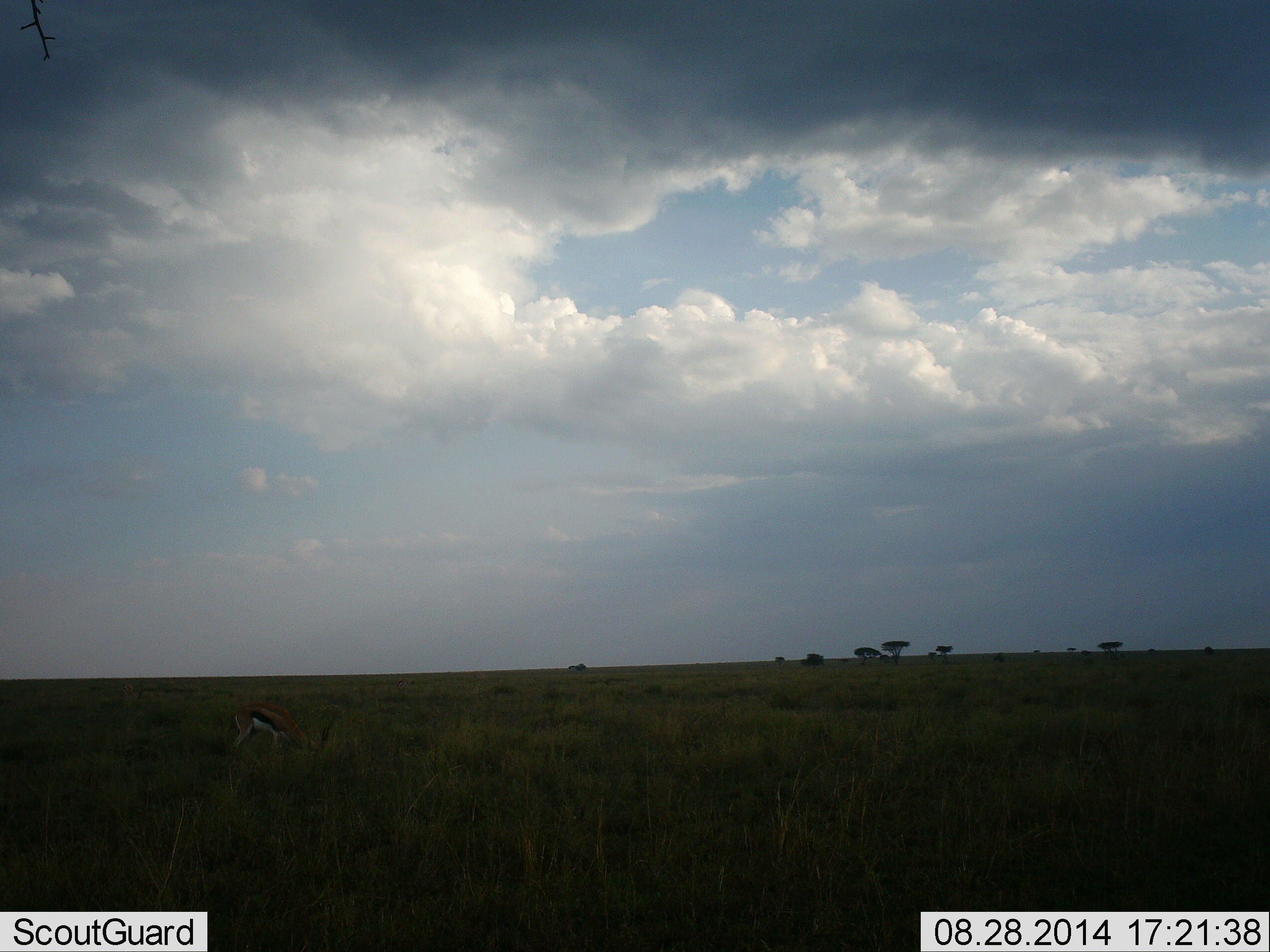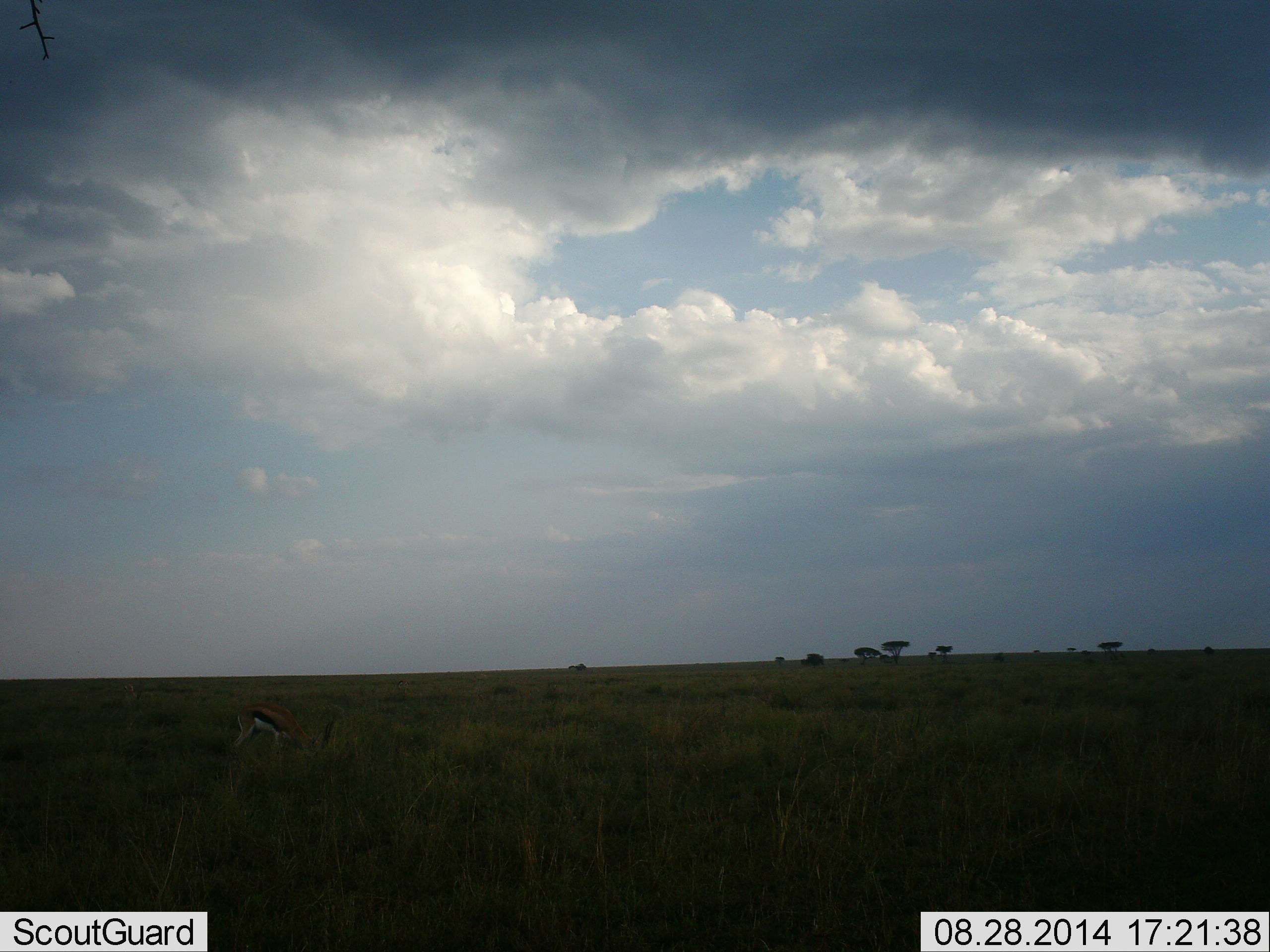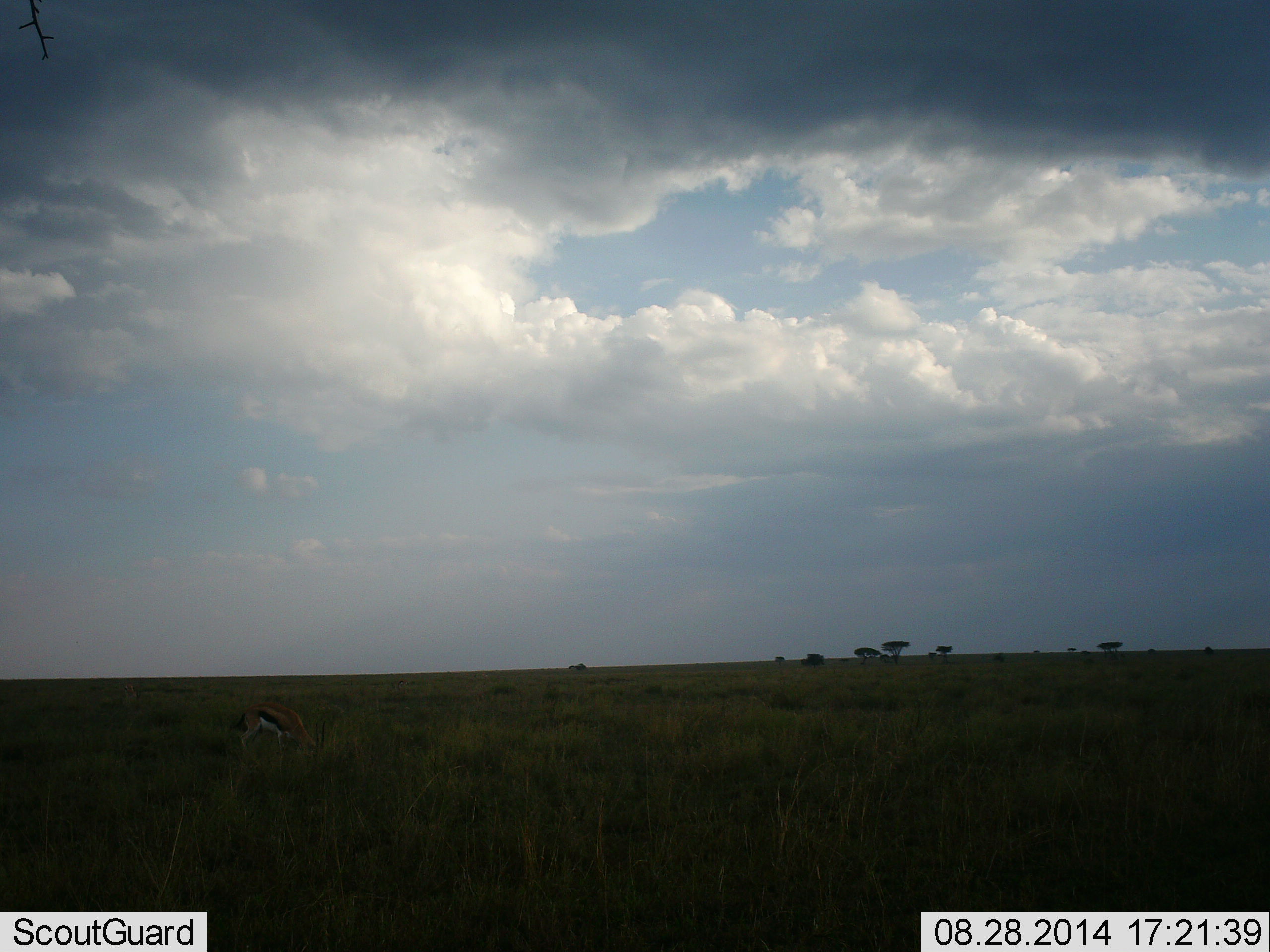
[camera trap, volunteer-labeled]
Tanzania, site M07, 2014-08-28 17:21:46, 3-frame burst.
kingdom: Animalia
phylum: Chordata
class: Mammalia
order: Artiodactyla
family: Bovidae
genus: Eudorcas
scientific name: Eudorcas thomsonii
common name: thomson's gazelle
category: gazellethomsons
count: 1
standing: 20%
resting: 0%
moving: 0%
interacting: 0%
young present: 0%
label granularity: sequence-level